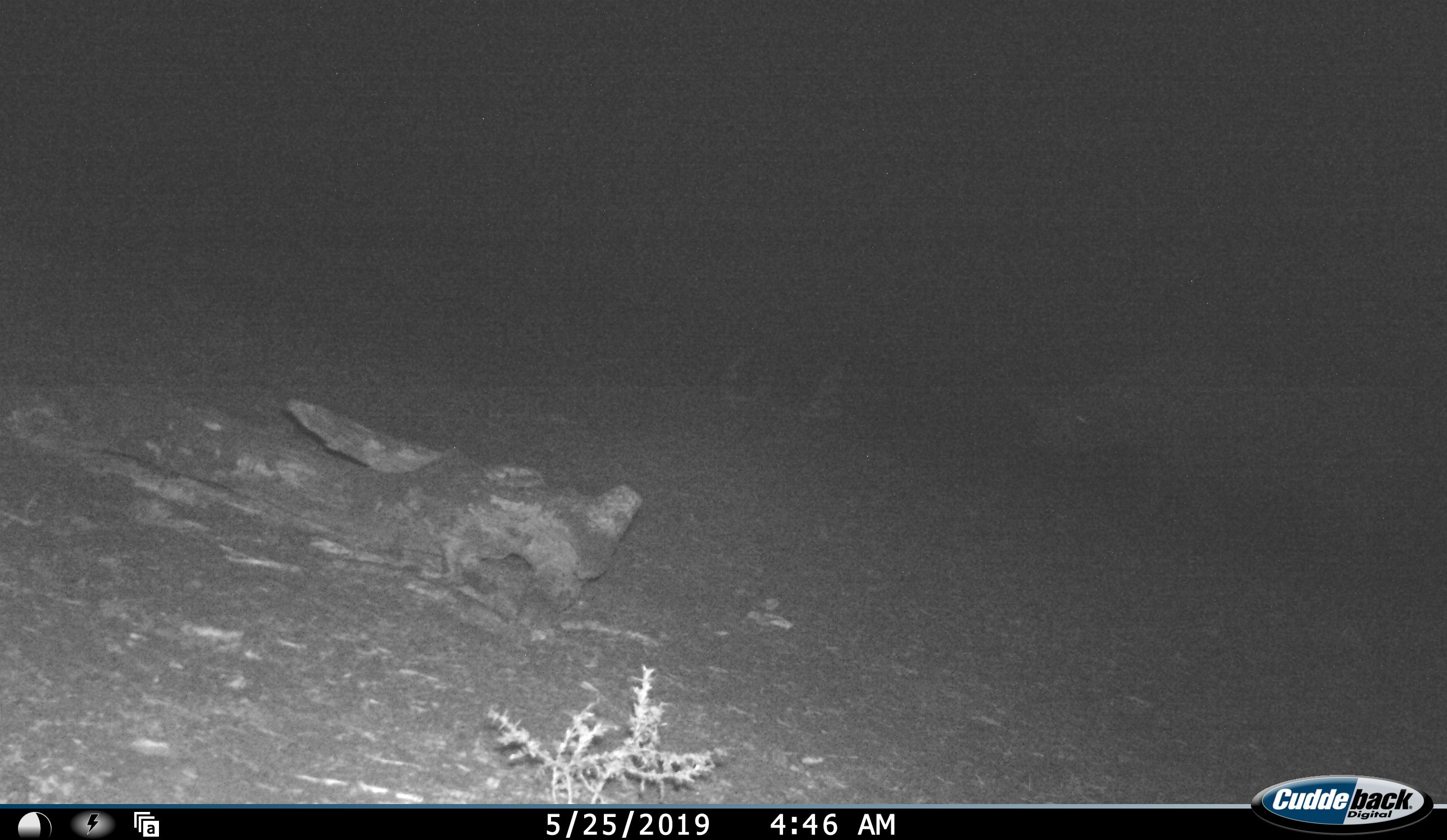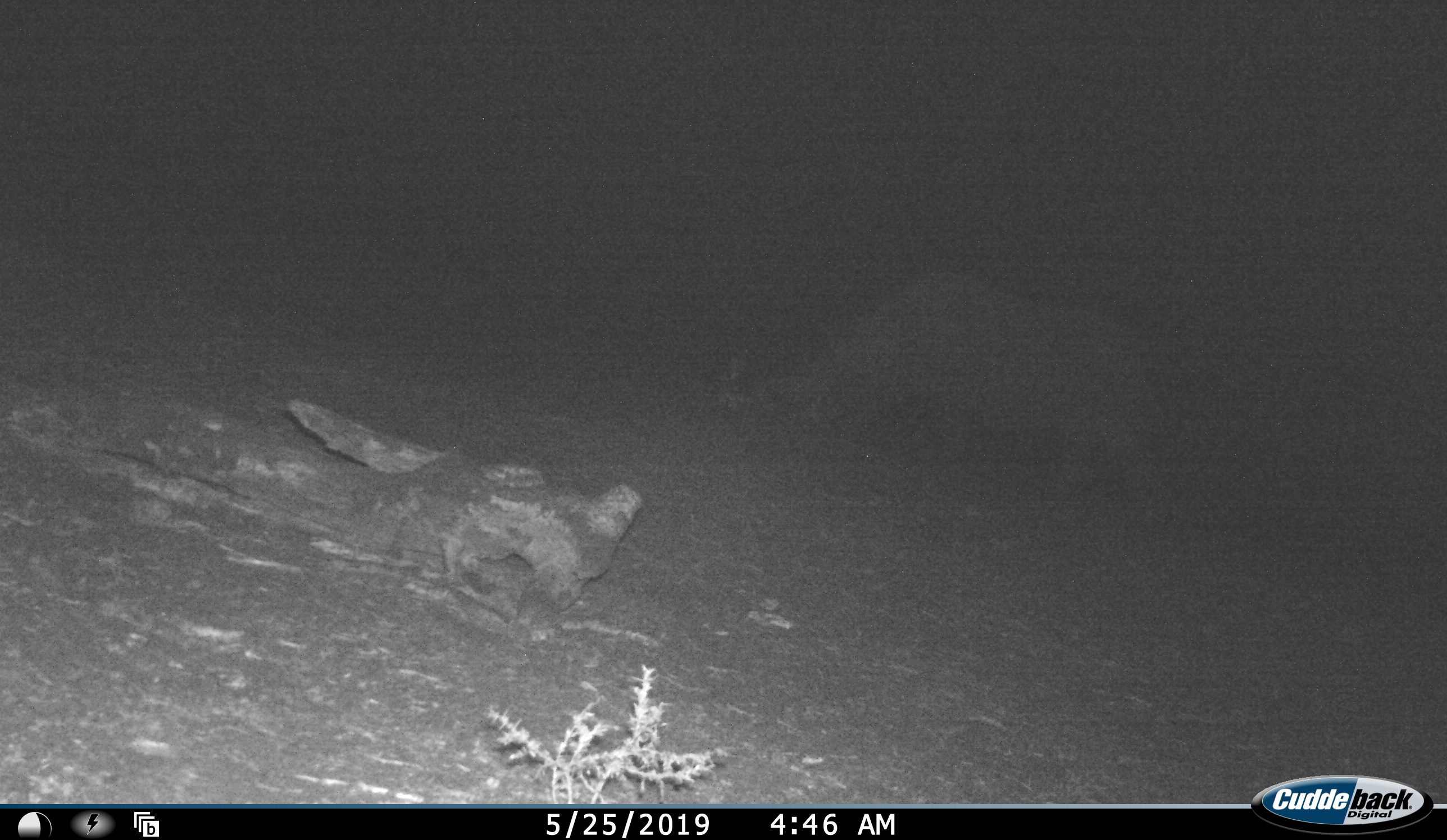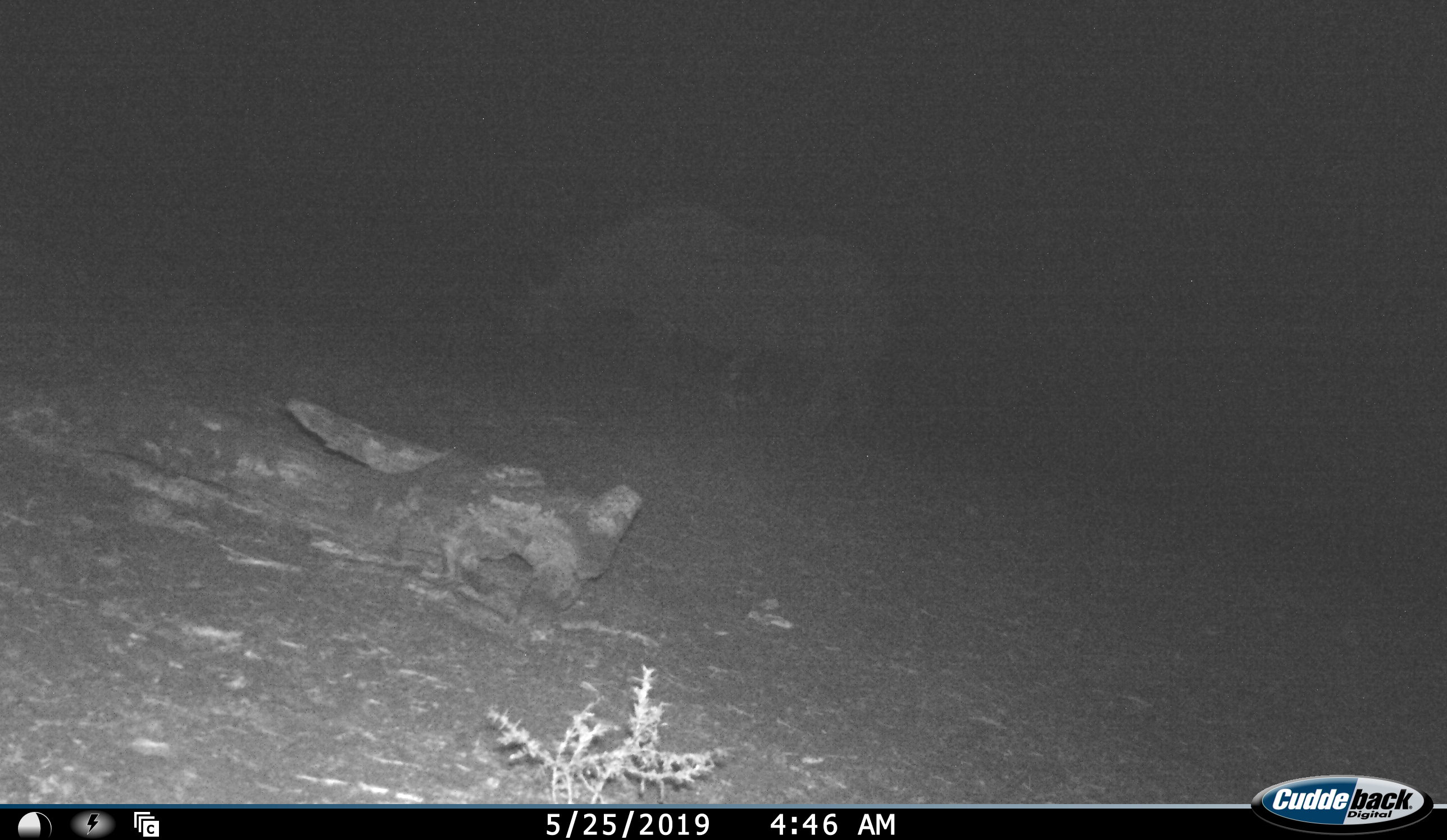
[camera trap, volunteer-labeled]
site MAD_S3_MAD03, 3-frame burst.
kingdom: Animalia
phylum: Chordata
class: Mammalia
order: Perissodactyla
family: Rhinocerotidae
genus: Diceros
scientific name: Diceros bicornis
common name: black rhinoceros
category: rhinocerosblack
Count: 1.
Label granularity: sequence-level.